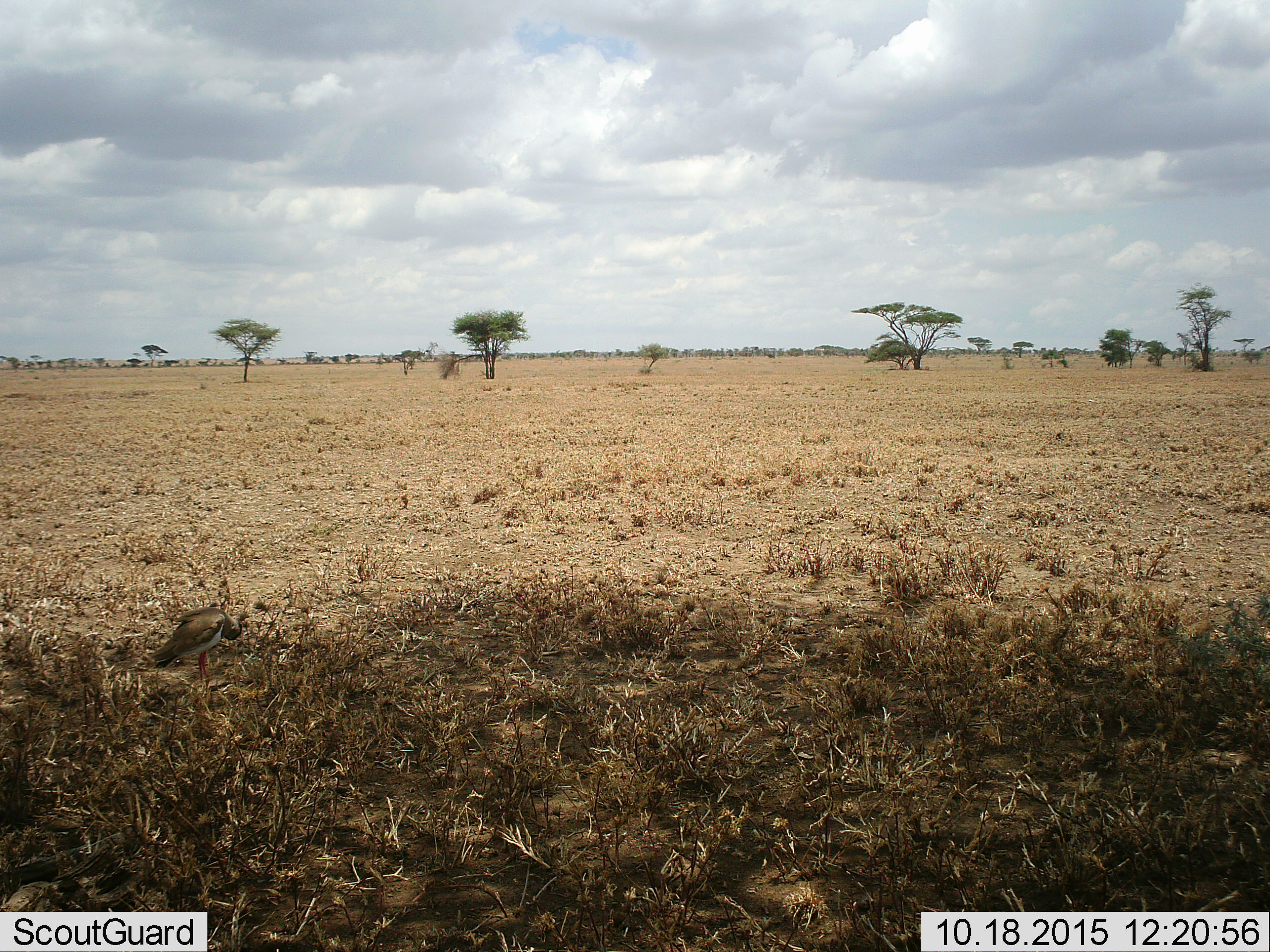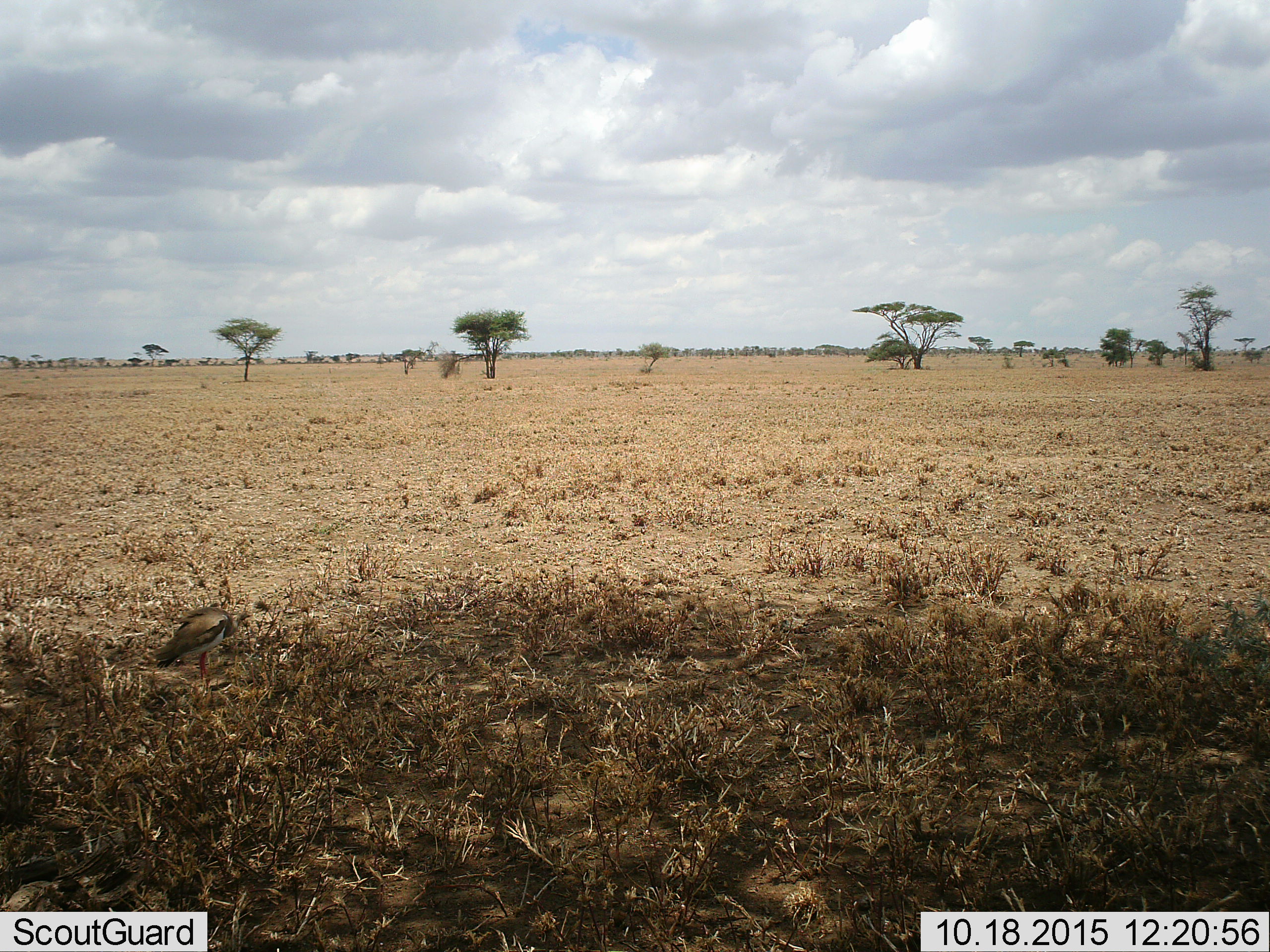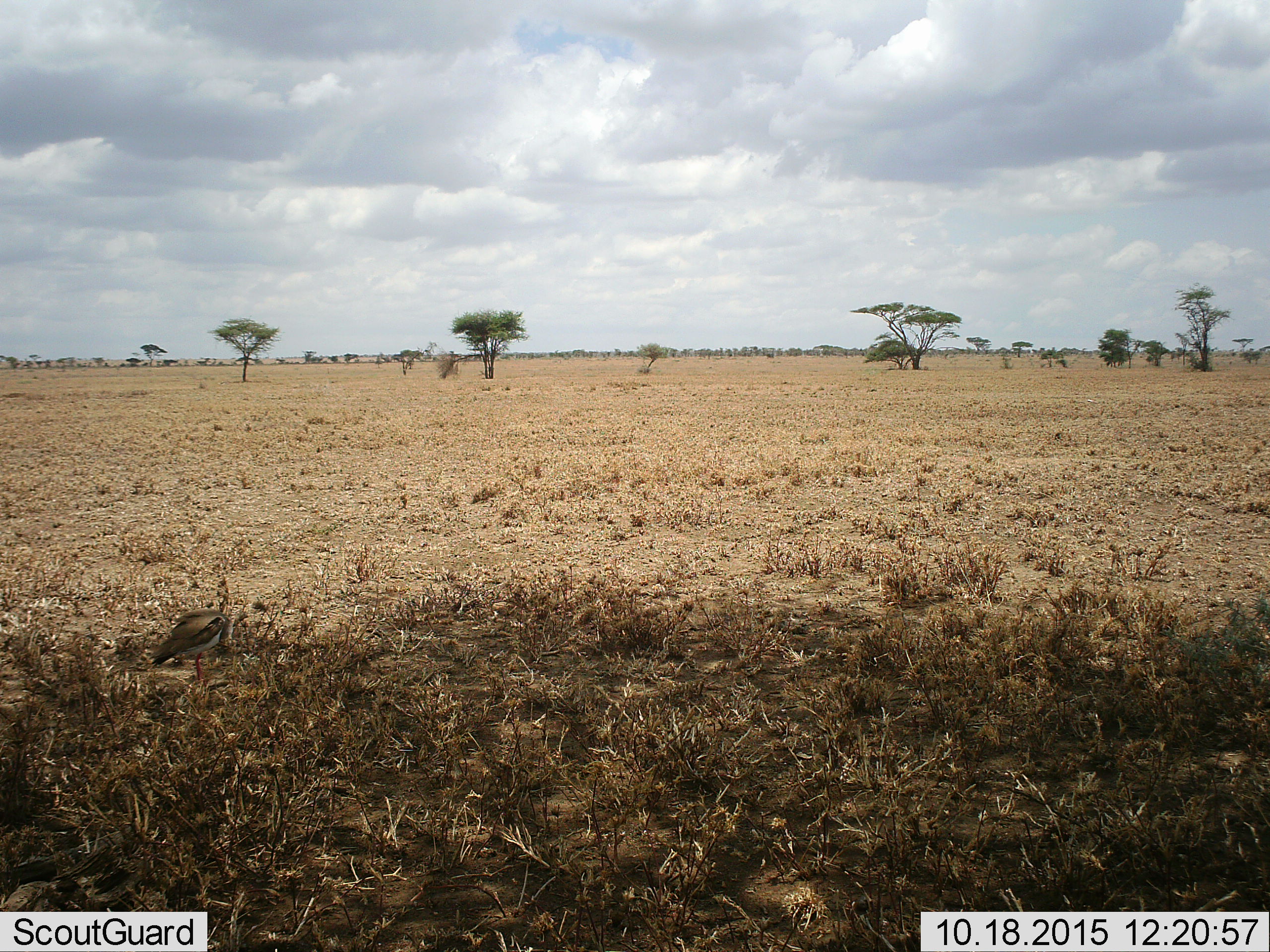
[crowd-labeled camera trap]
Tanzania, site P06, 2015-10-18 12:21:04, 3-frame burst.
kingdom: Animalia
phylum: Chordata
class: Aves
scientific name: Aves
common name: bird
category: otherbird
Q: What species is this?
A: Otherbird (bird) (Aves).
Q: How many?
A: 1.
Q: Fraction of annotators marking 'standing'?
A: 100%.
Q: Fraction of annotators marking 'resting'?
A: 0%.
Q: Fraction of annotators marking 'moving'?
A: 0%.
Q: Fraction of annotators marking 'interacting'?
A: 0%.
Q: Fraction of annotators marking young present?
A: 0%.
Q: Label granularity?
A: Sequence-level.